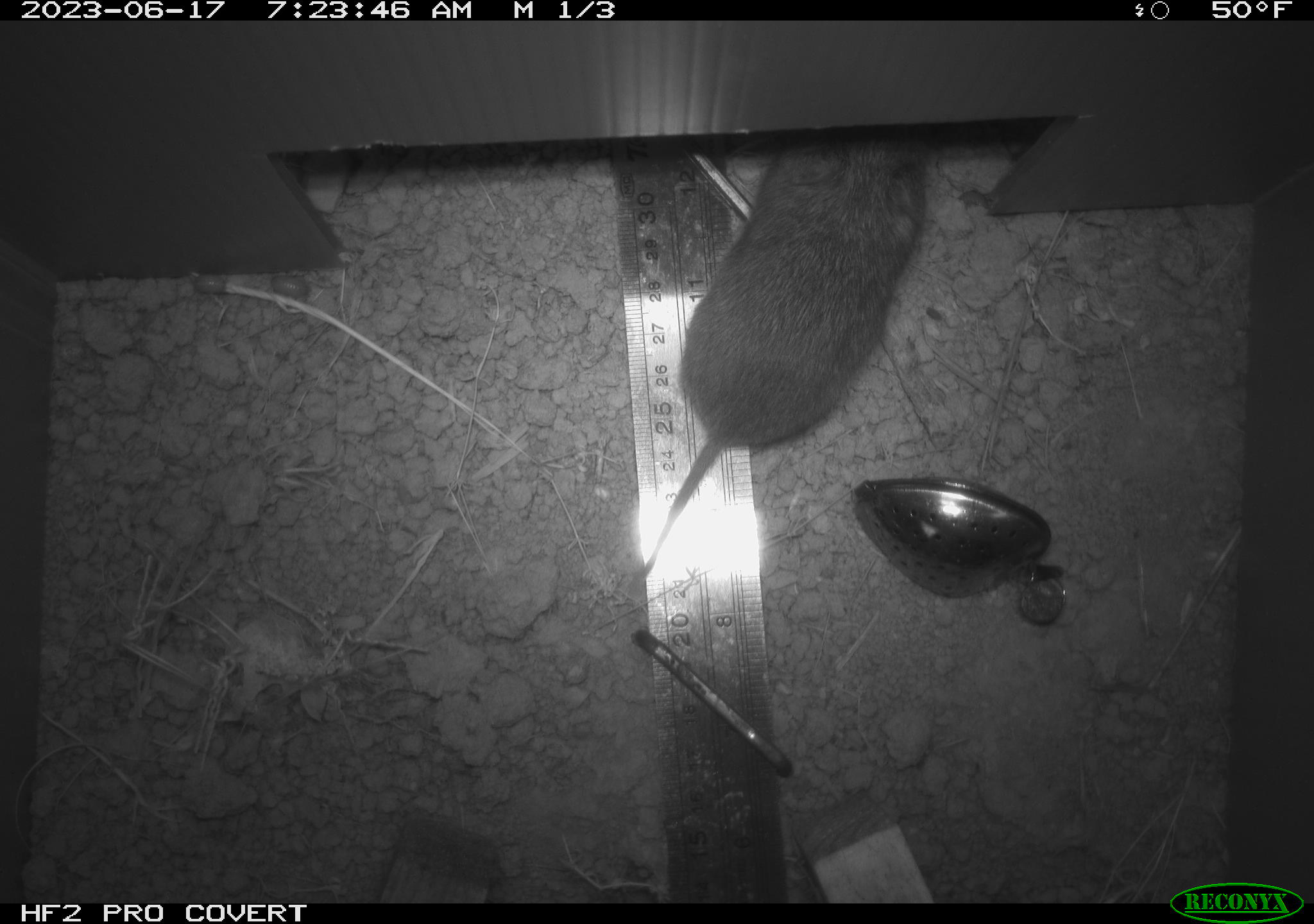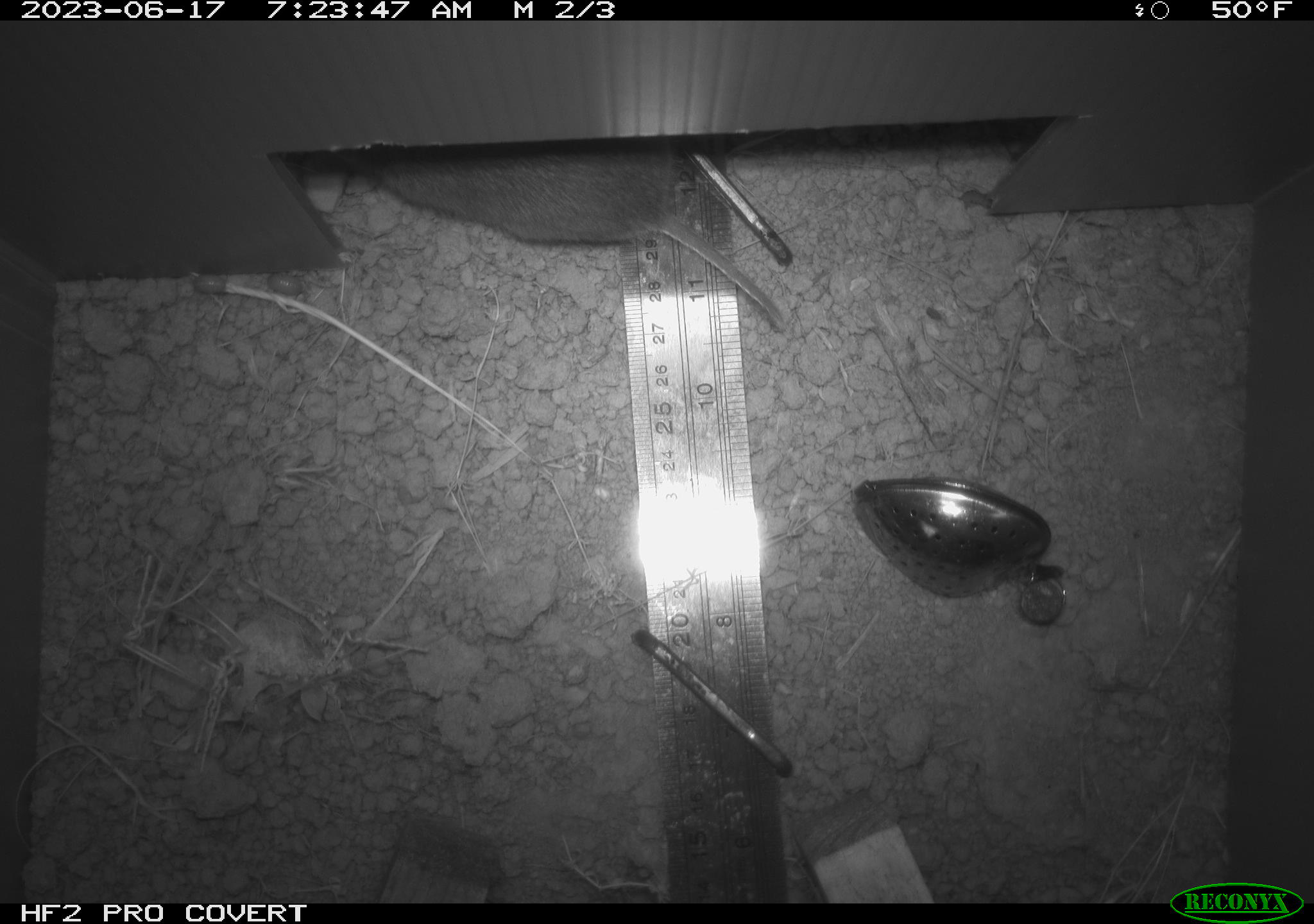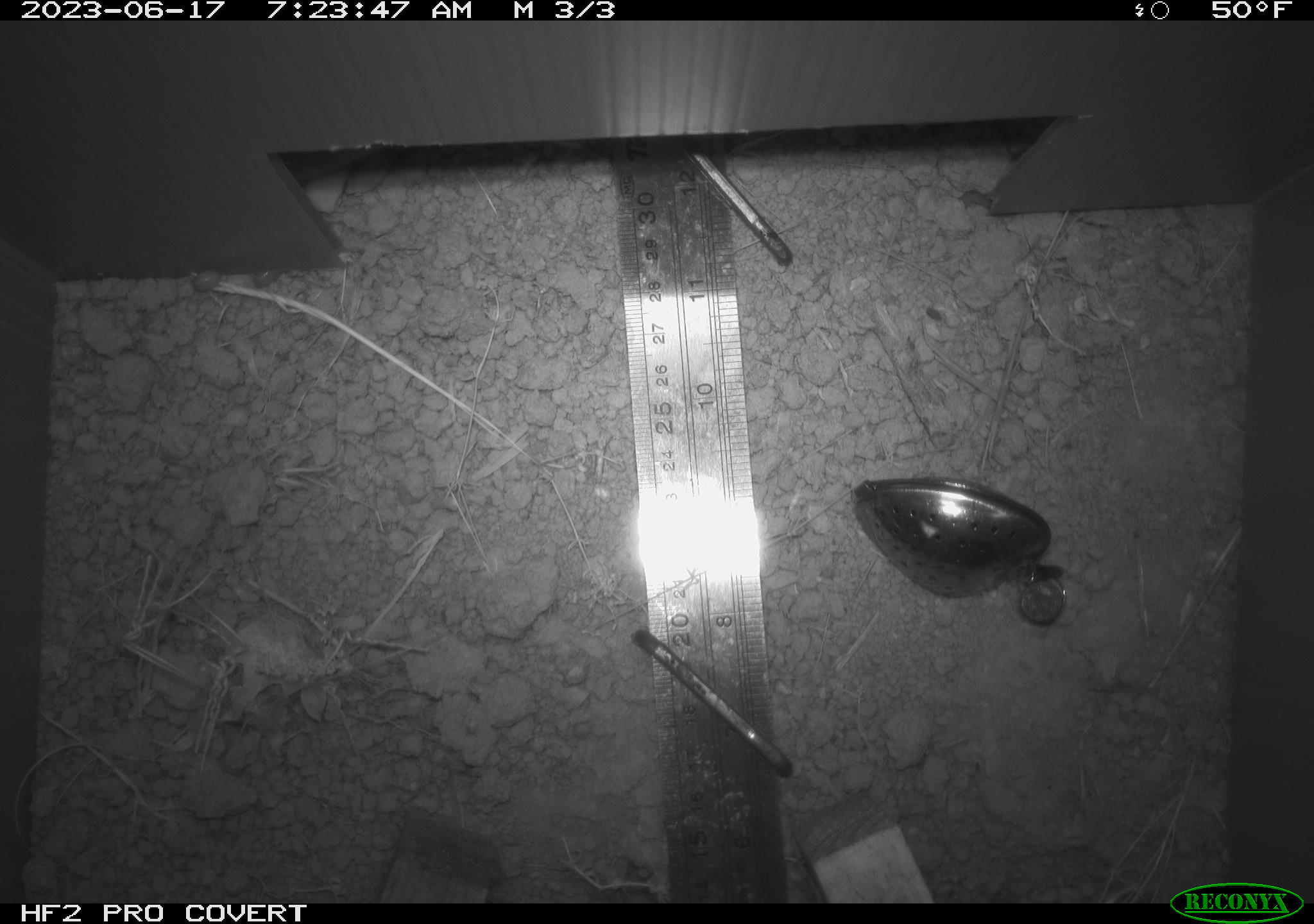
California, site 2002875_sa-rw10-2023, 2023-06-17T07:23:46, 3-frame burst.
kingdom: Animalia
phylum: Chordata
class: Mammalia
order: Rodentia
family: Cricetidae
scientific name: Arvicolinae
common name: voles, lemmings, and muskrats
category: arvicolinae subfamily